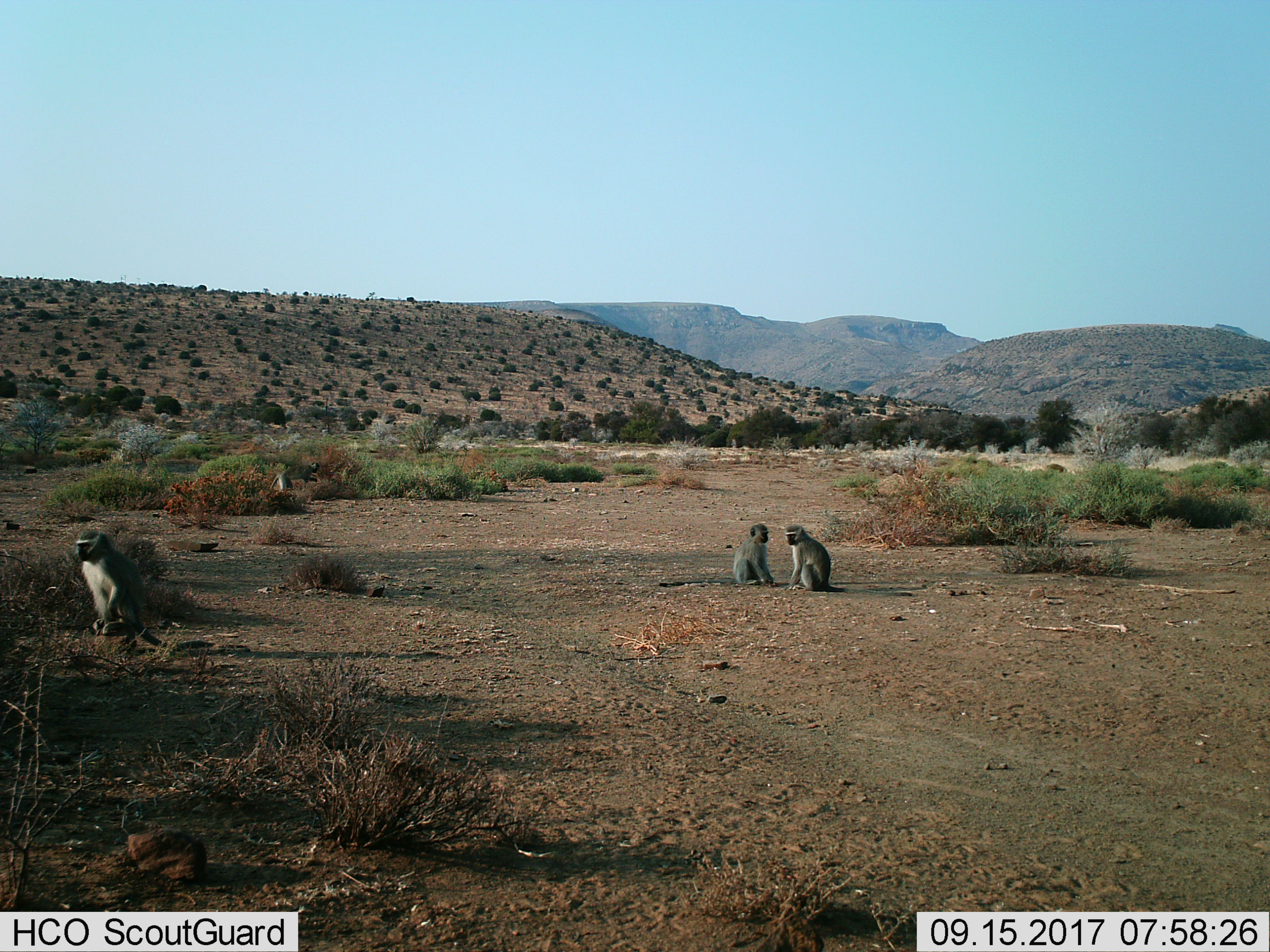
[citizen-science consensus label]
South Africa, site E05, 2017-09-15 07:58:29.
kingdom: Animalia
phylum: Chordata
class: Mammalia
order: Primates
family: Cercopithecidae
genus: Chlorocebus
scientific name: Chlorocebus pygerythrus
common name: vervet monkey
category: monkeyvervet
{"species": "monkeyvervet (vervet monkey) (Chlorocebus pygerythrus)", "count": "4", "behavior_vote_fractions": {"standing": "22%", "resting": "56%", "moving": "56%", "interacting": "33%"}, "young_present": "11%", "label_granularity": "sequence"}